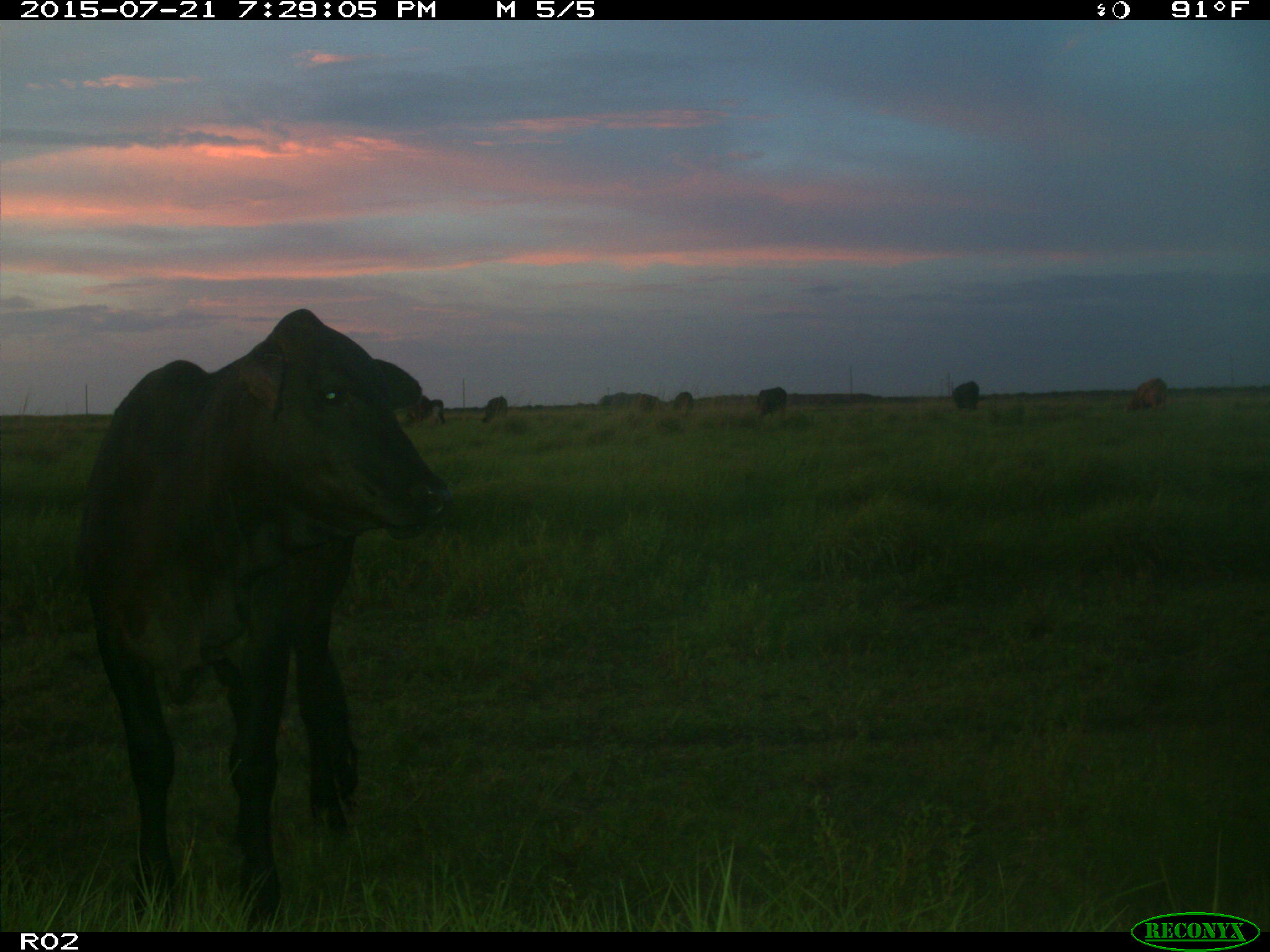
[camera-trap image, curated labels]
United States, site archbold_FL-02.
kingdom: Animalia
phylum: Chordata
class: Mammalia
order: Artiodactyla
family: Bovidae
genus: Bos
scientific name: Bos taurus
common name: domestic cow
Bos taurus (domestic cow).